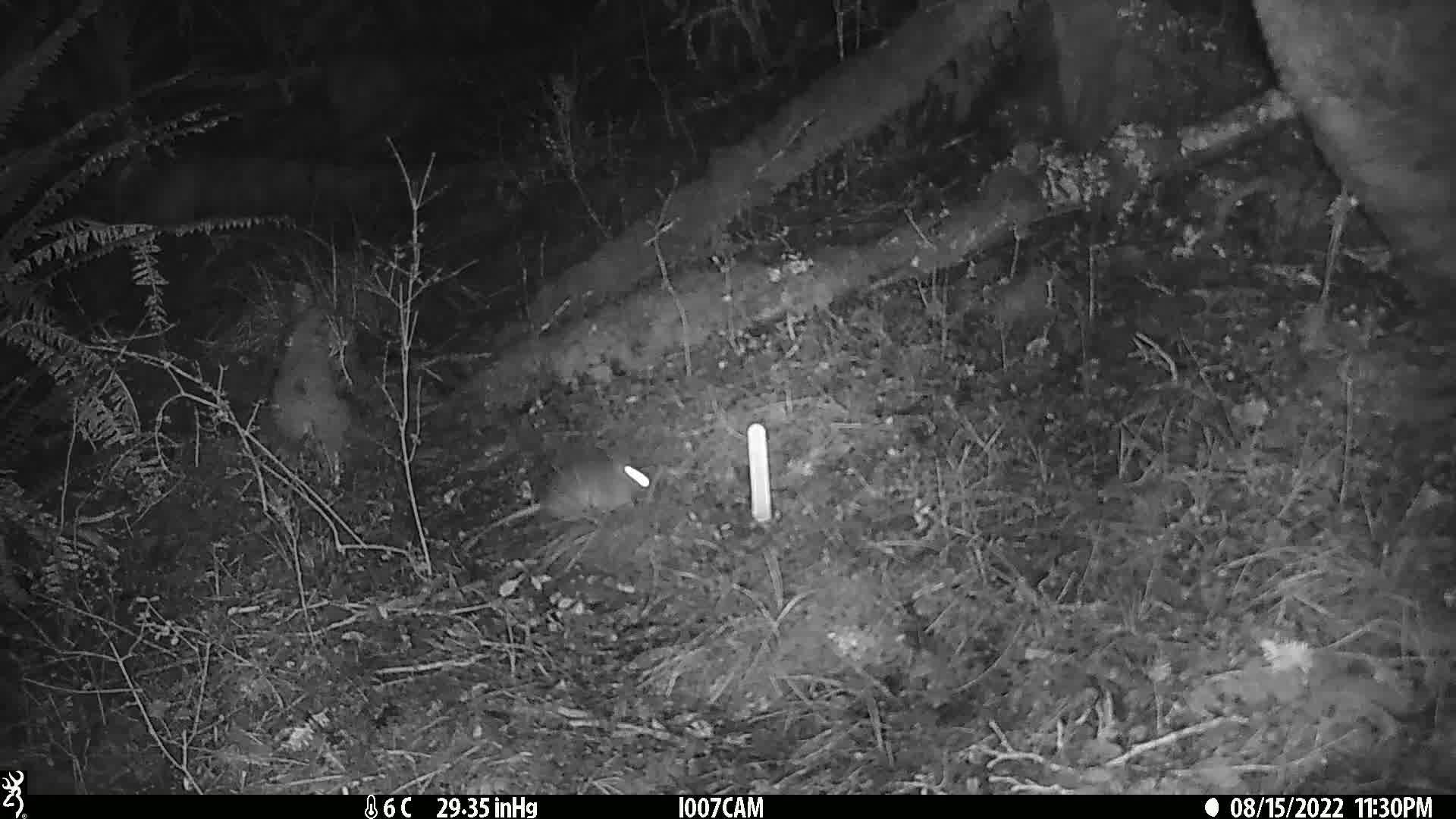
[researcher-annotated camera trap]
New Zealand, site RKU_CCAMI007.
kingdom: Animalia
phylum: Chordata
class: Mammalia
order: Rodentia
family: Muridae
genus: Rattus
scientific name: Rattus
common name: rat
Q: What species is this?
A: Rat (Rattus).